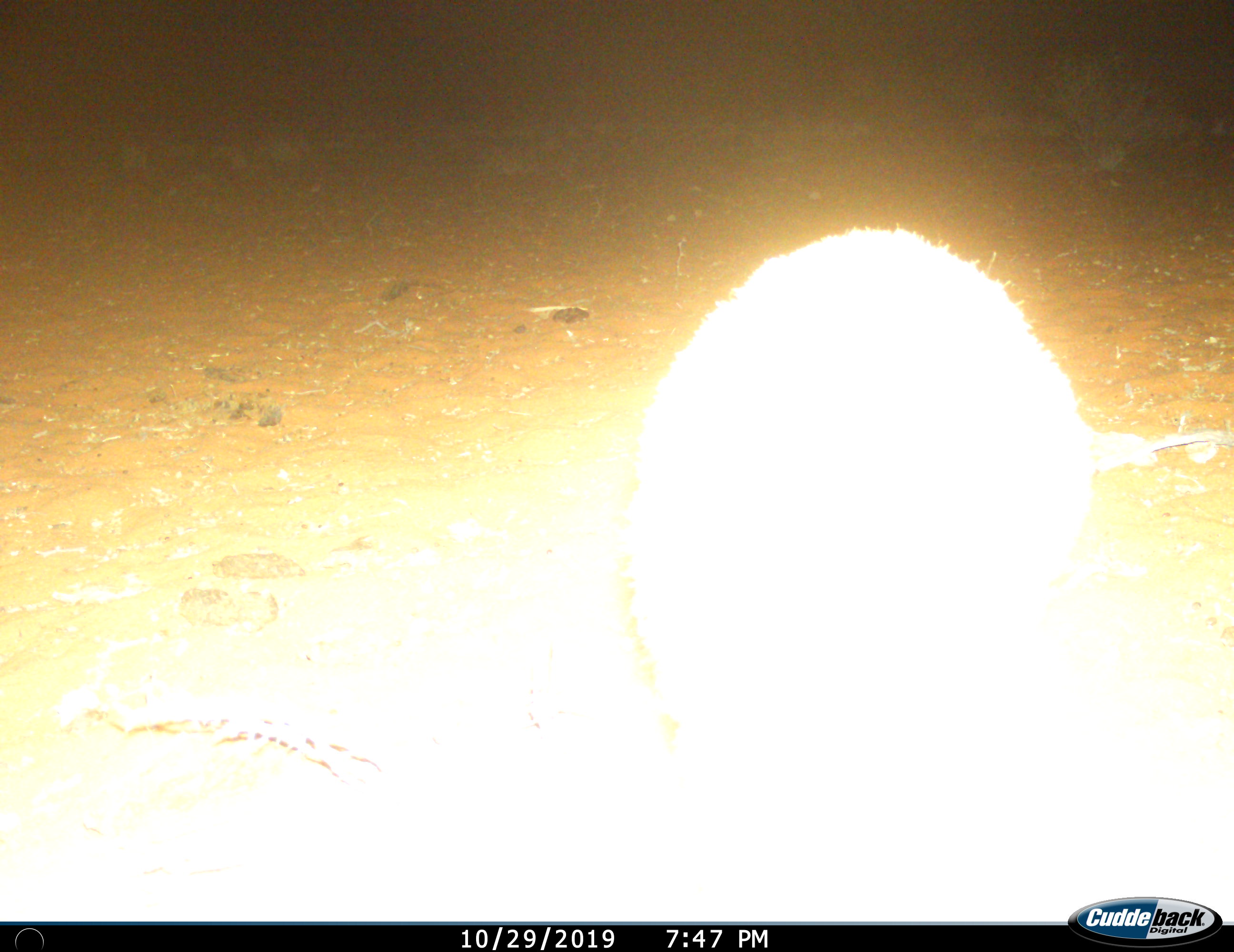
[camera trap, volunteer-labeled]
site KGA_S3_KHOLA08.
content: unidentified animal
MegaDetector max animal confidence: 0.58